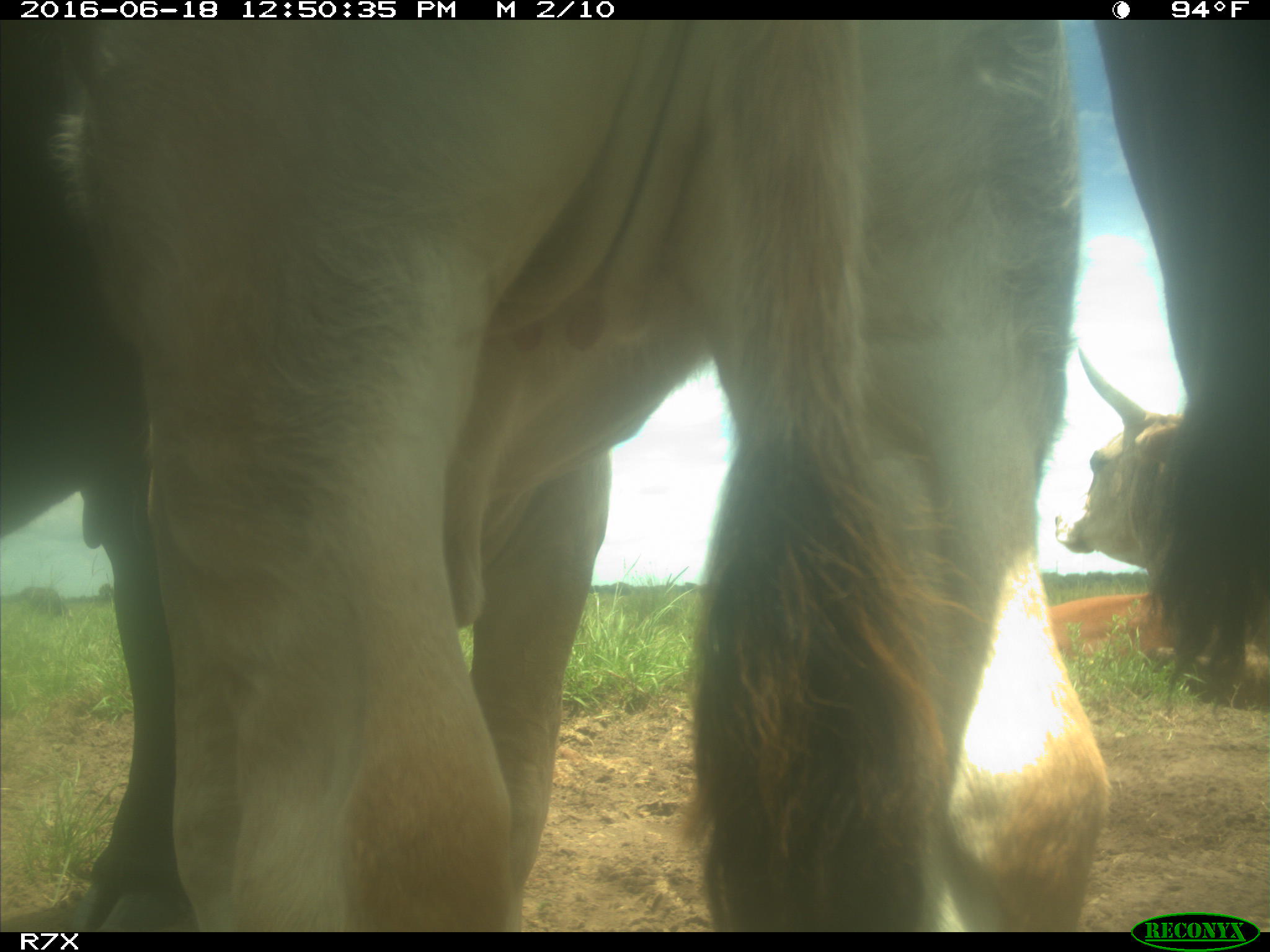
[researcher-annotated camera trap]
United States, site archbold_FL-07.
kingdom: Animalia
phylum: Chordata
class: Mammalia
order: Artiodactyla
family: Bovidae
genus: Bos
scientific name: Bos taurus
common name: domestic cow